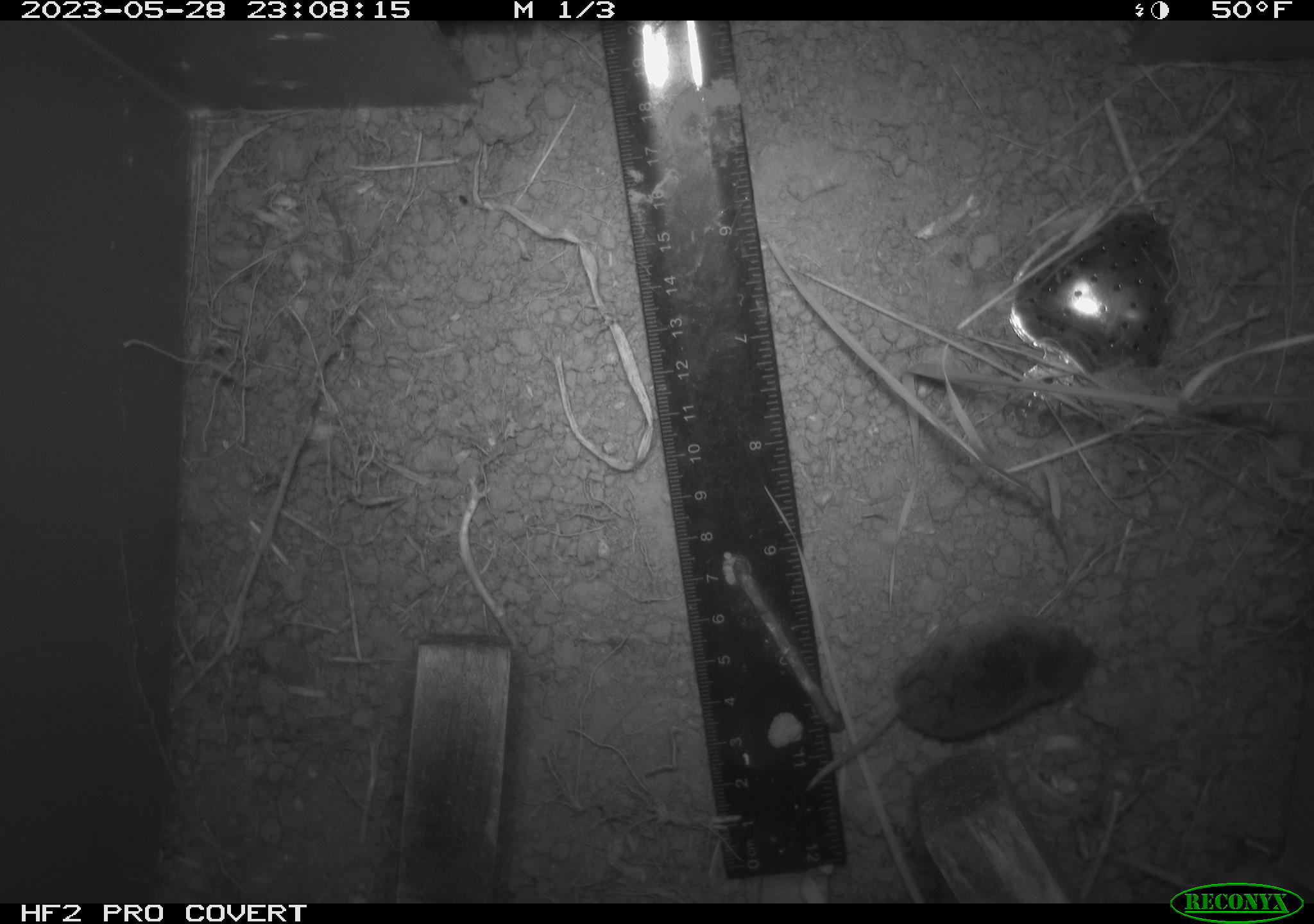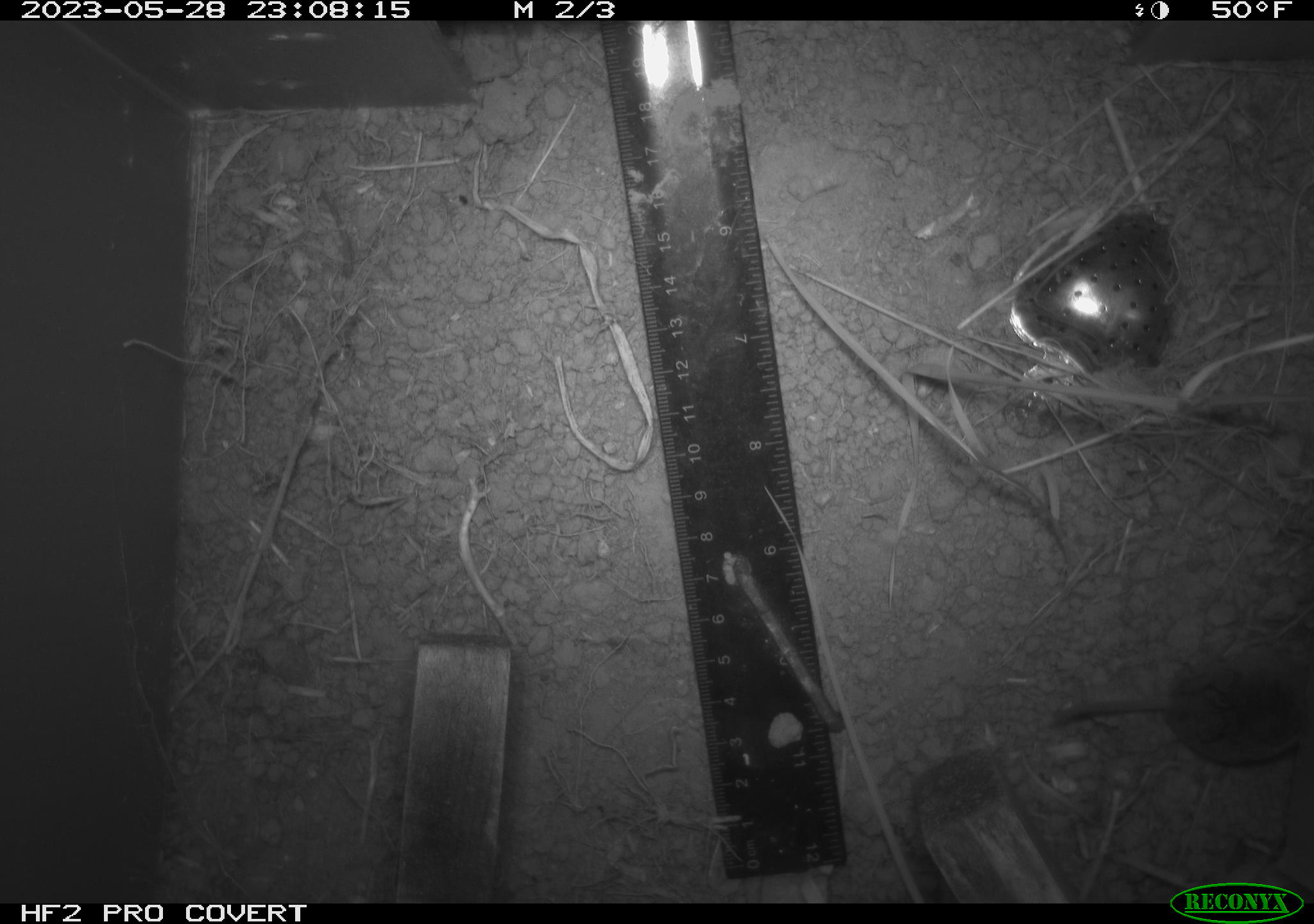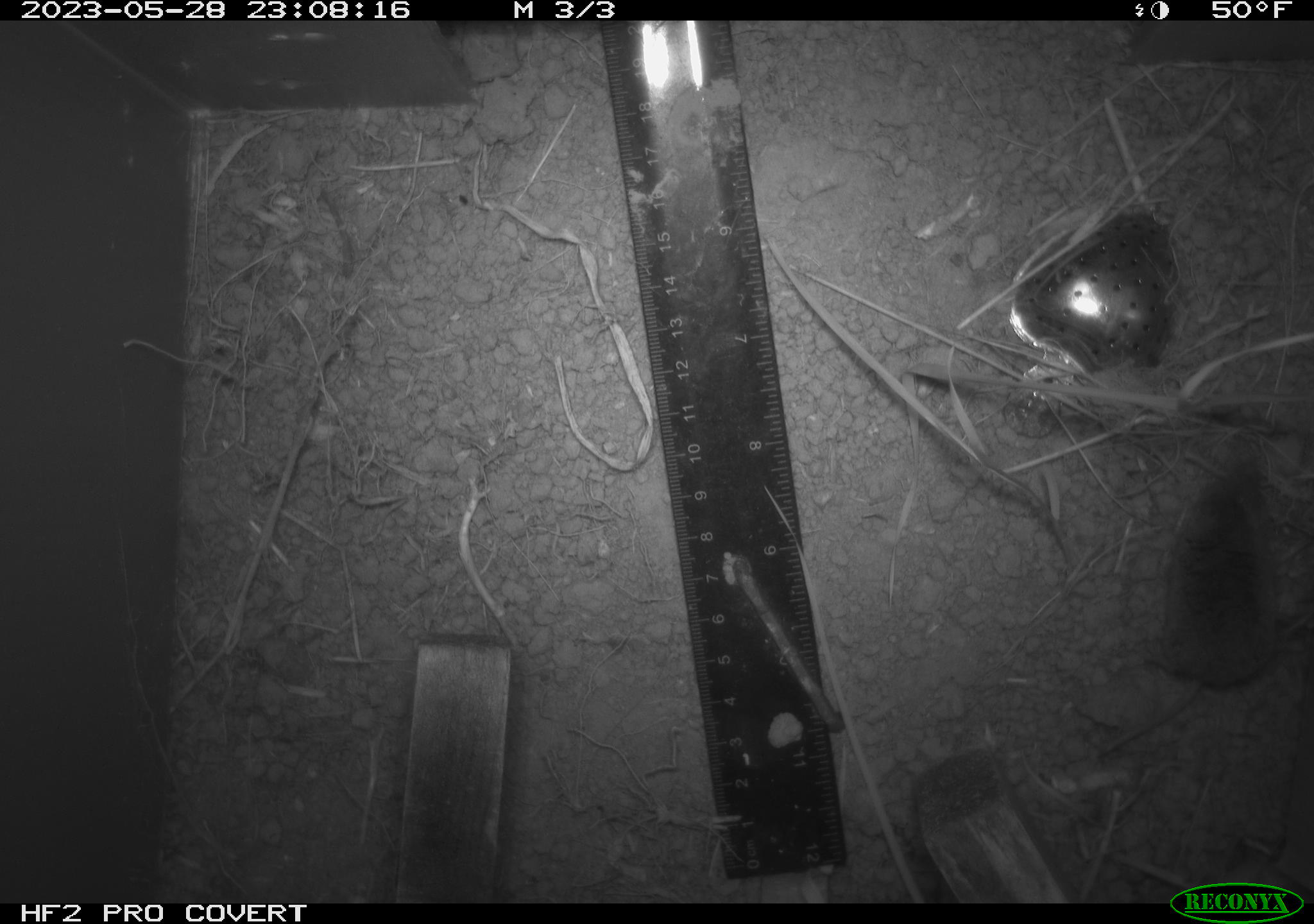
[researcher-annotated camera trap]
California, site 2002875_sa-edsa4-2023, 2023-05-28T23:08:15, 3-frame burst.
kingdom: Animalia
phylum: Chordata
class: Mammalia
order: Eulipotyphla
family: Soricidae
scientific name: Soricidae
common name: shrews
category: soricidae family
Soricidae family (shrews) (Soricidae).